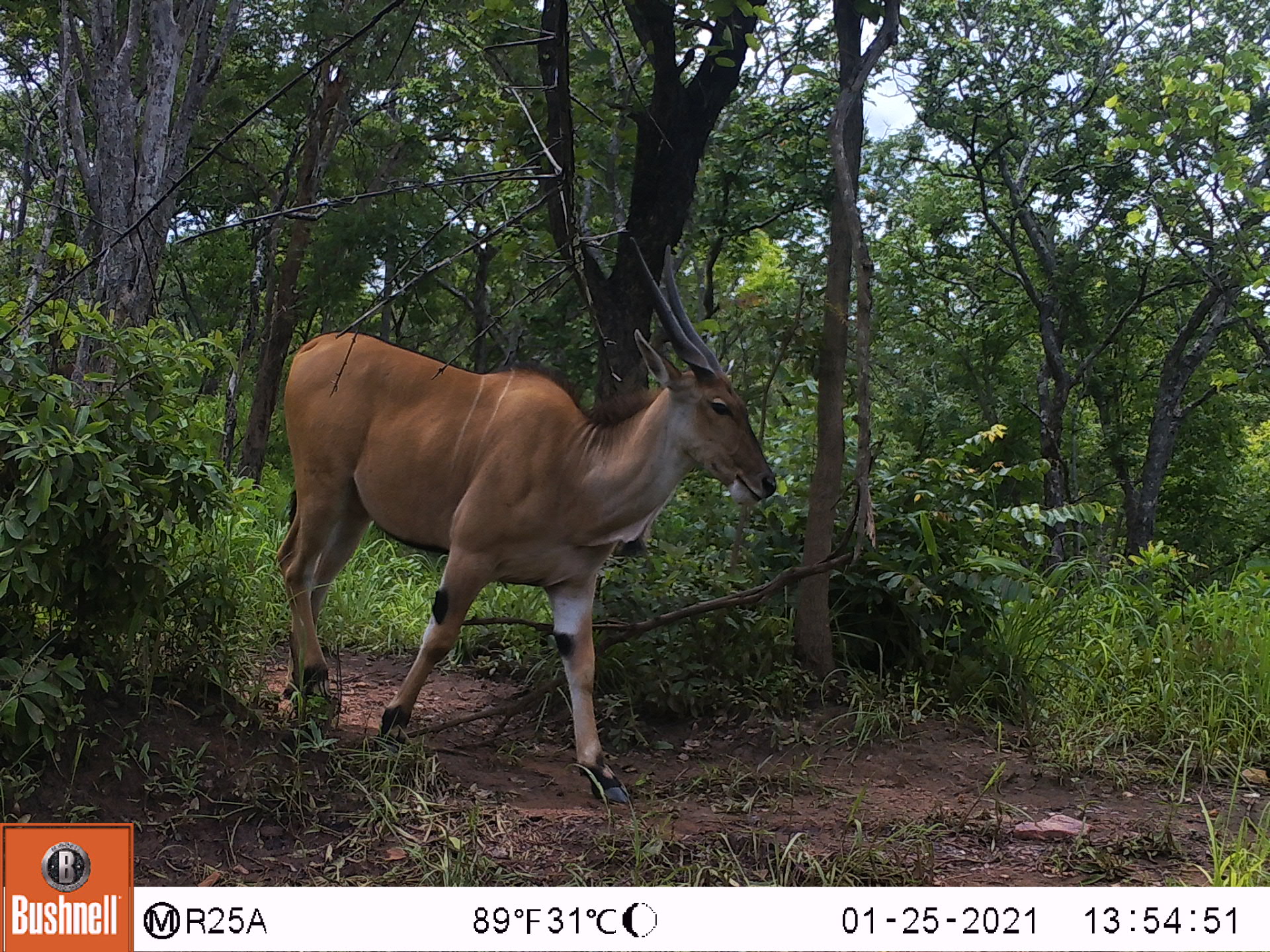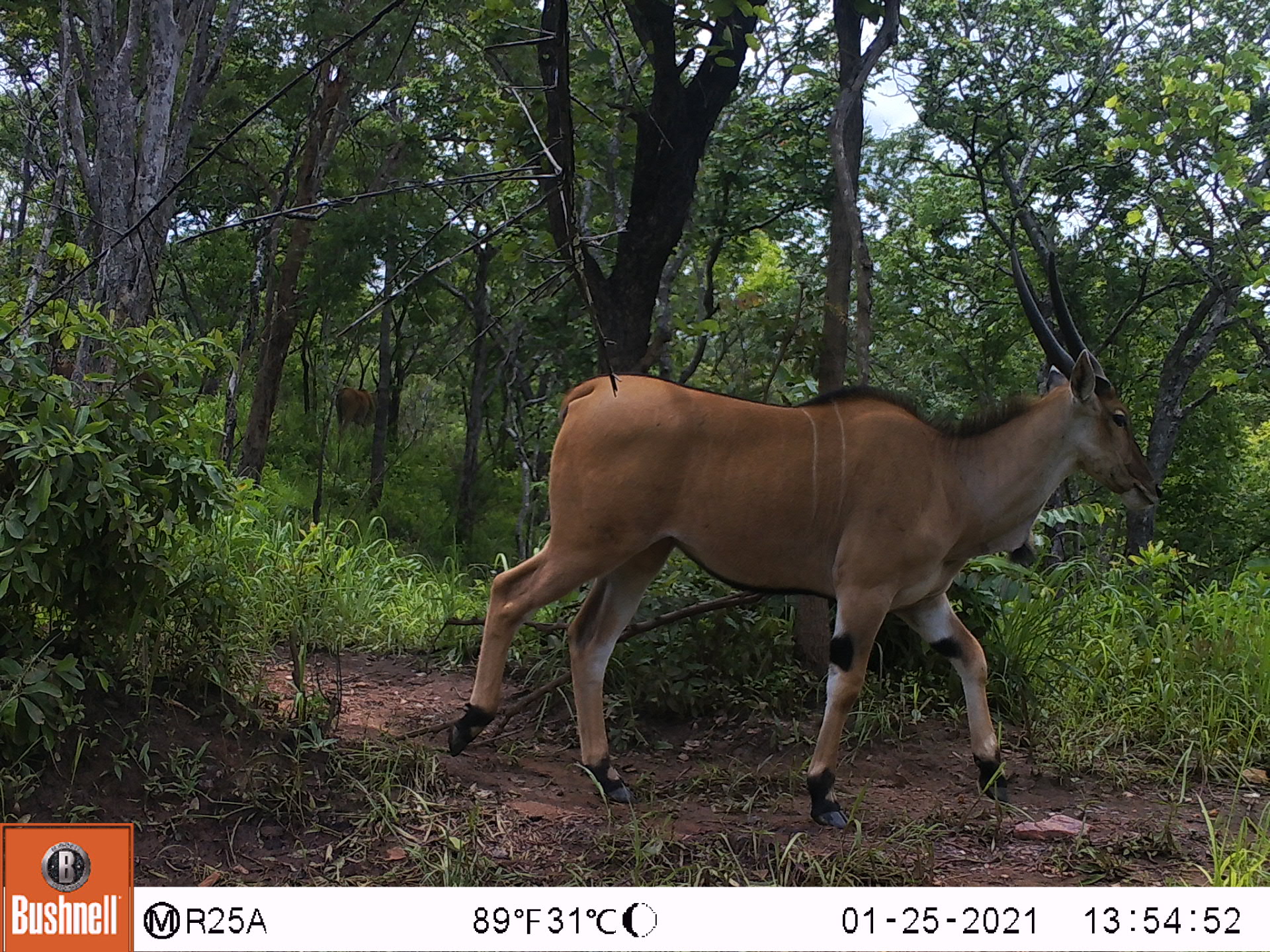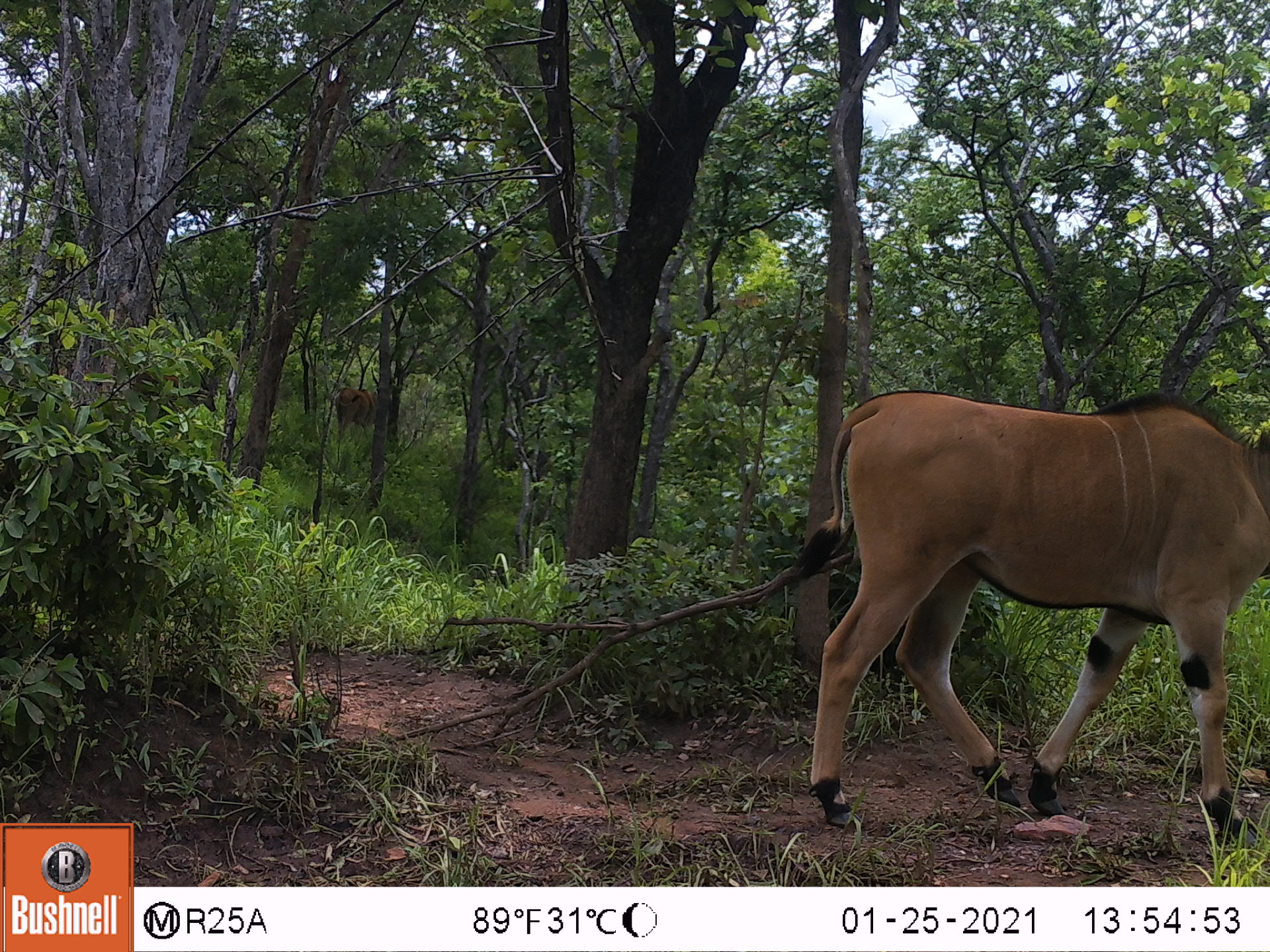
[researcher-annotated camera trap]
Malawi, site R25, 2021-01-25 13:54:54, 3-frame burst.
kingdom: Animalia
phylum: Chordata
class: Mammalia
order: Artiodactyla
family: Bovidae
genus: Tragelaphus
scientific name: Tragelaphus oryx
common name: common eland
Common eland (Tragelaphus oryx), count 1.